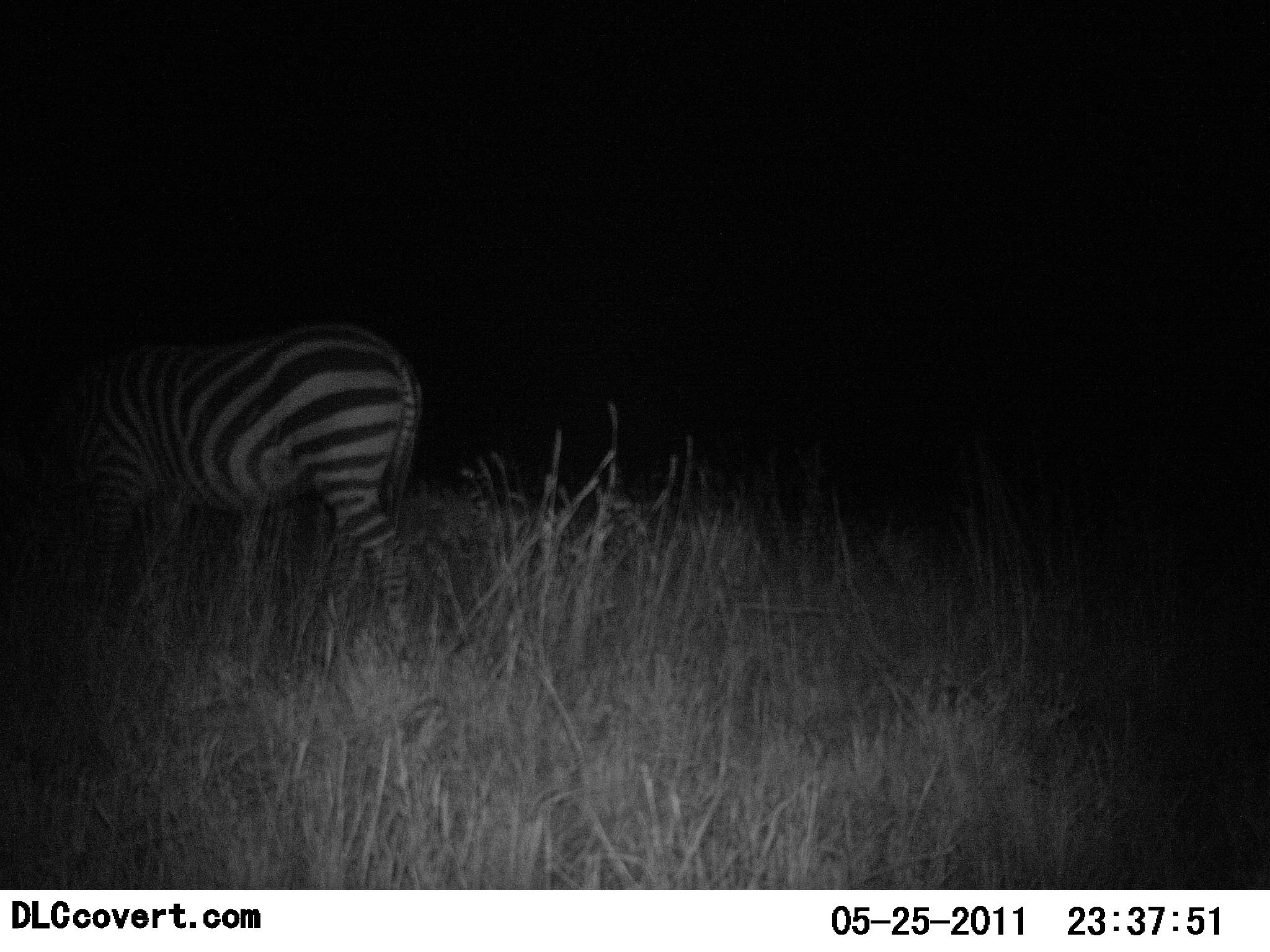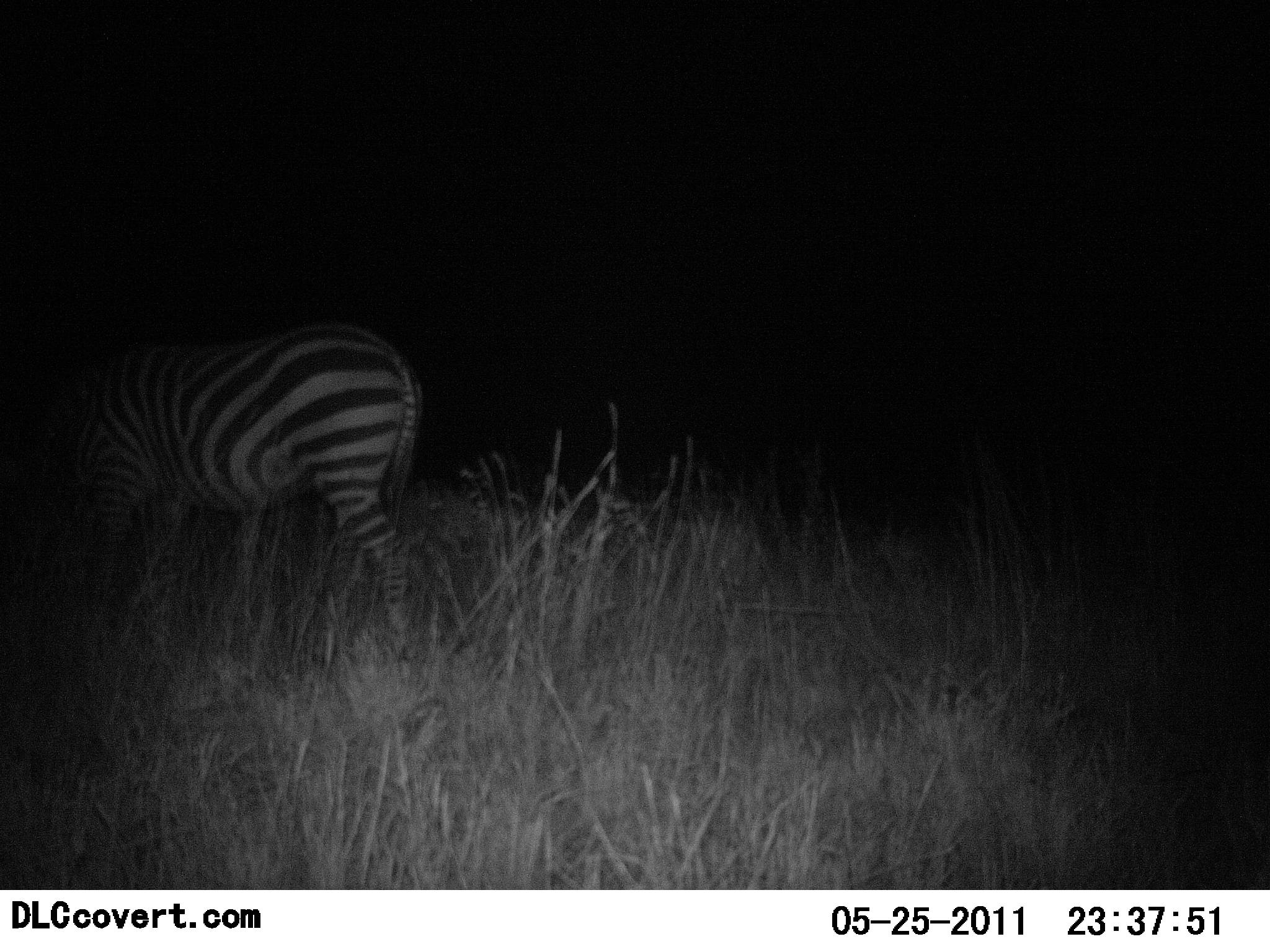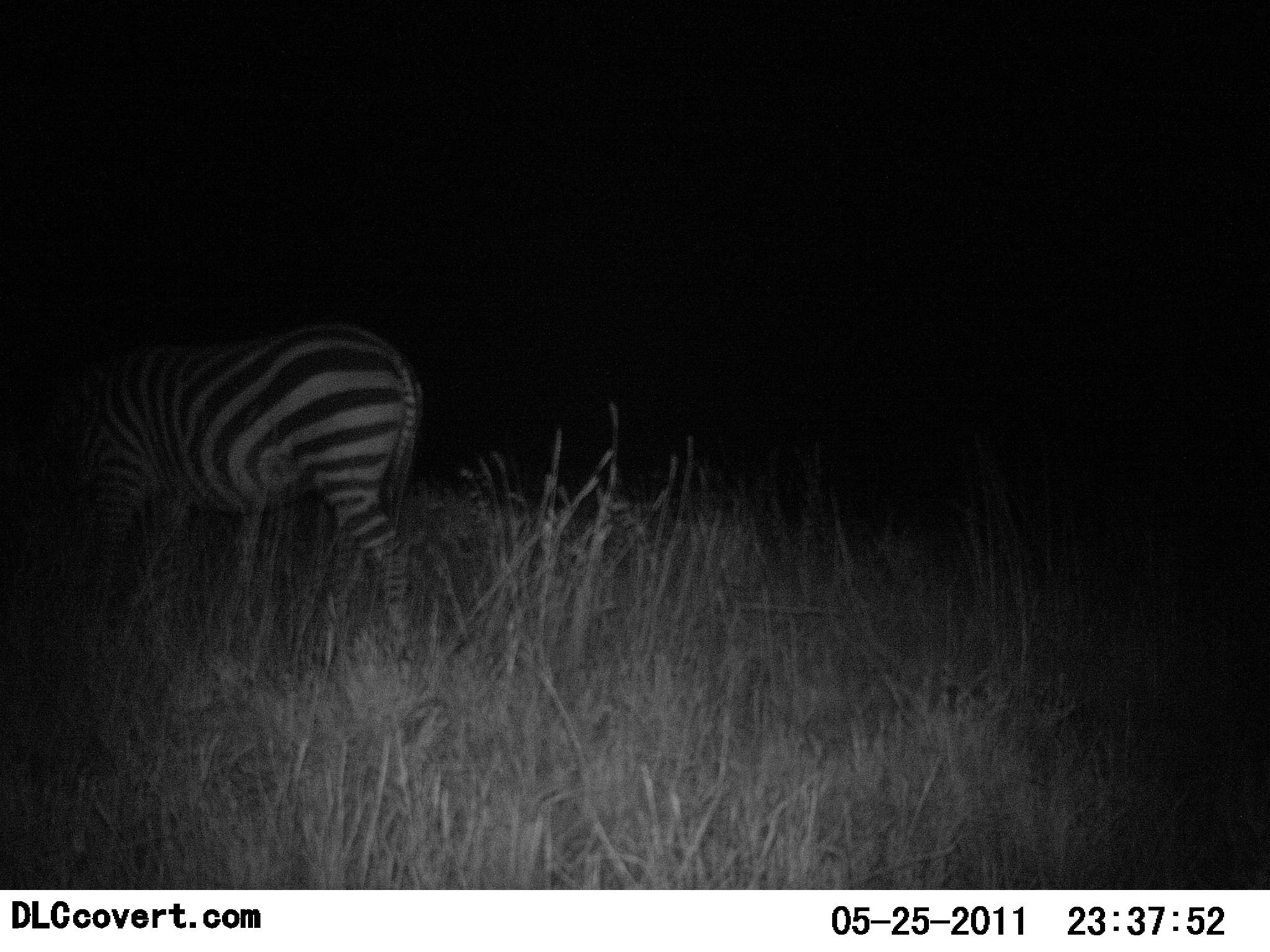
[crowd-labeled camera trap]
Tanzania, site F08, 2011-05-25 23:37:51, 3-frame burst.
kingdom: Animalia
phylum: Chordata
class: Mammalia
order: Perissodactyla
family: Equidae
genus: Equus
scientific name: Equus quagga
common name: plains zebra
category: zebra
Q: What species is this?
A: Zebra (plains zebra) (Equus quagga).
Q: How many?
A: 1.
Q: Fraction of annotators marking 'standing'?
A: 79%.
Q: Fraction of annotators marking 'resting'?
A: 0%.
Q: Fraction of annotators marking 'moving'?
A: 7%.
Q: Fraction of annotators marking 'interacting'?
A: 0%.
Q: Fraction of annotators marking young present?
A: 0%.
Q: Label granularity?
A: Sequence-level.